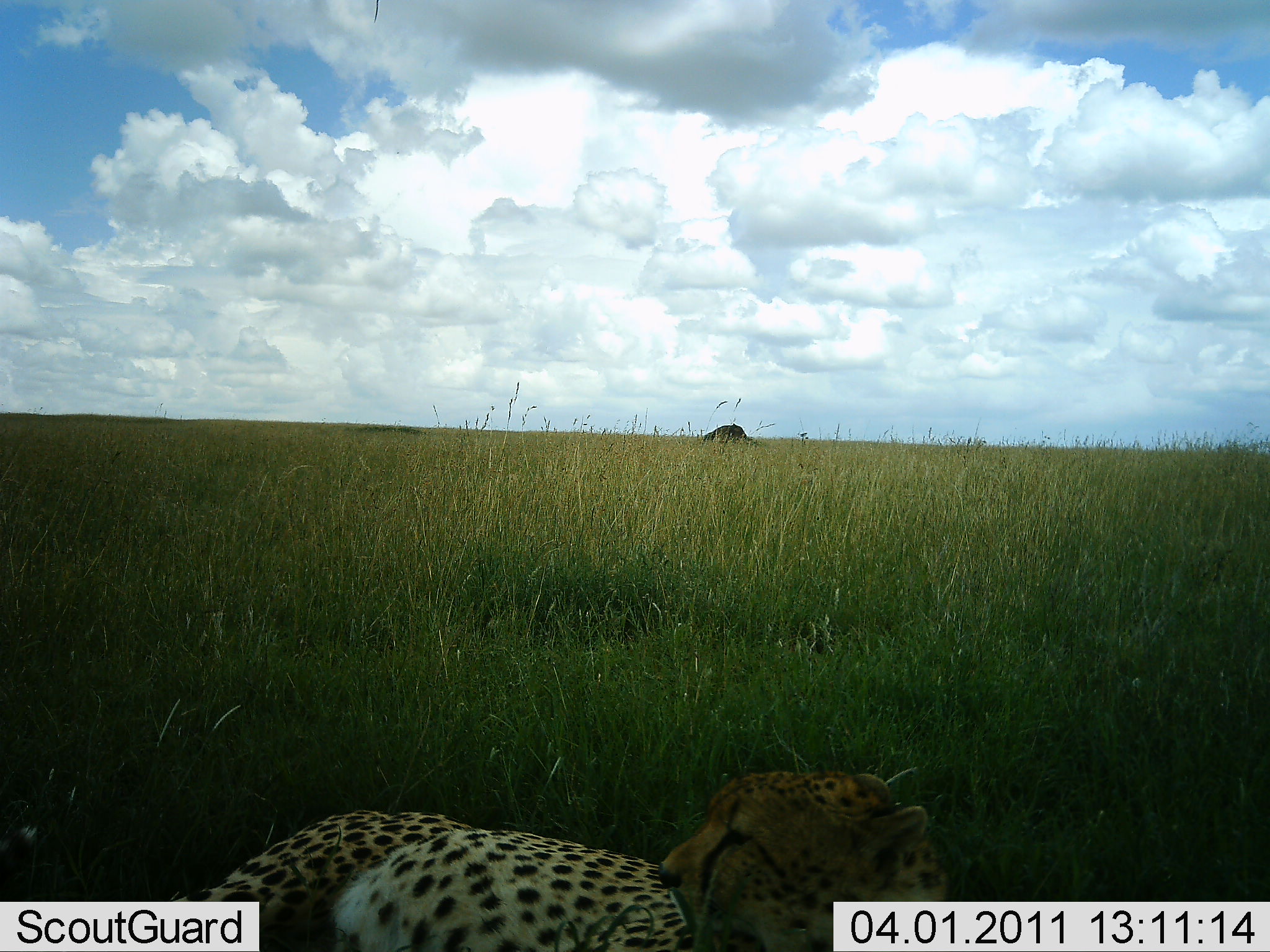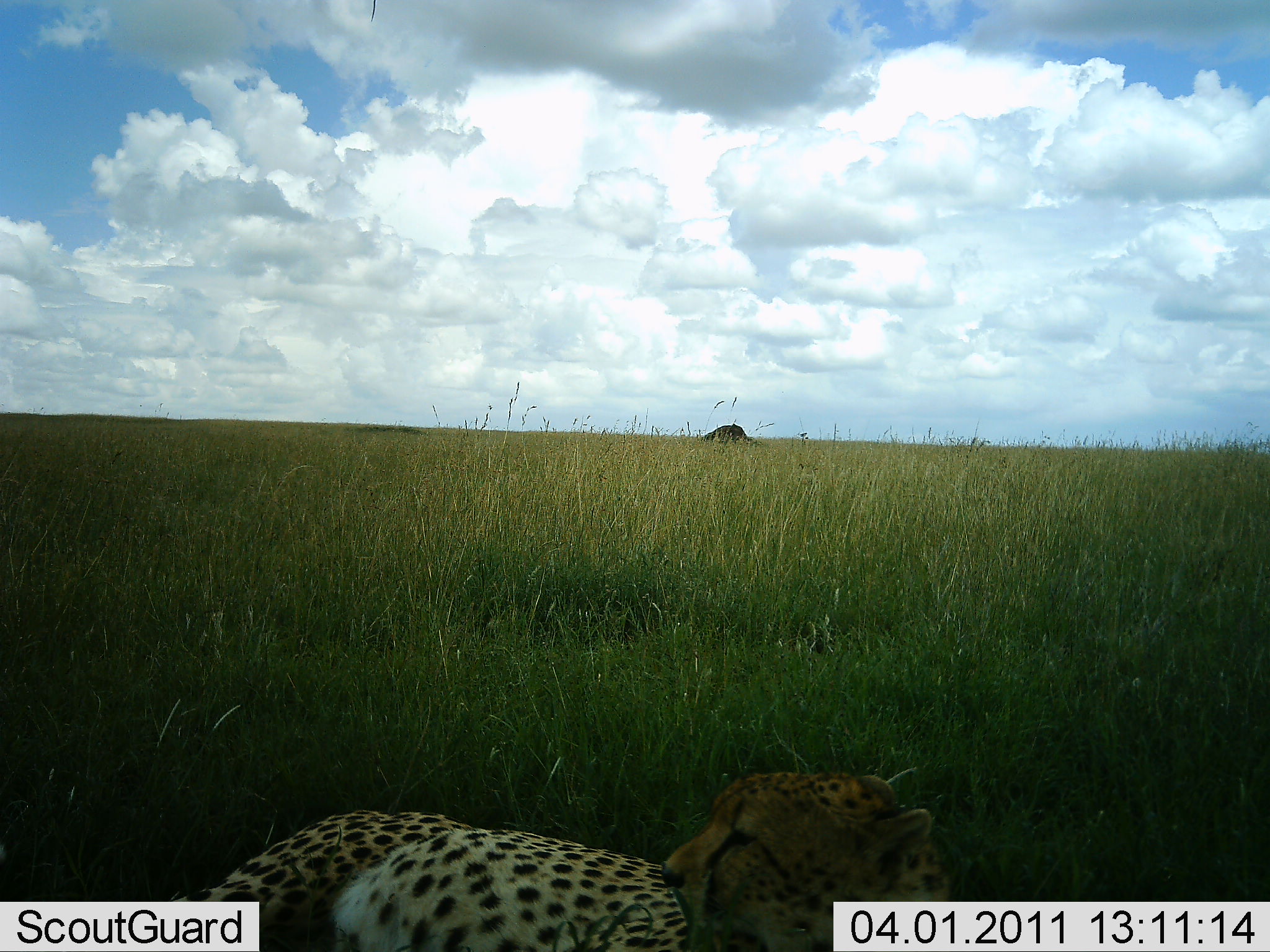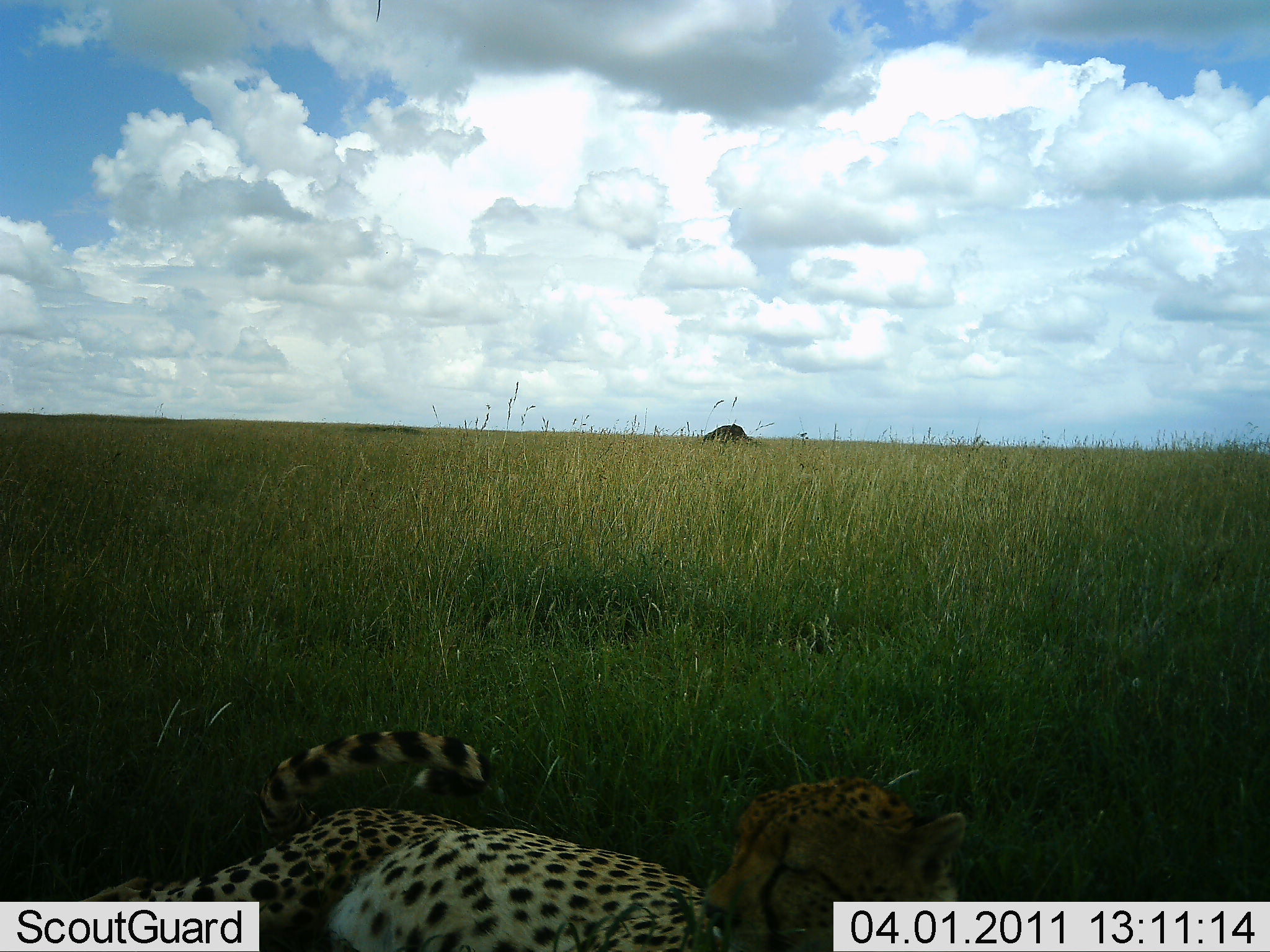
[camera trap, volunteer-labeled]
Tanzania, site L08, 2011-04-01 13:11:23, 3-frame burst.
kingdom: Animalia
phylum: Chordata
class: Mammalia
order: Carnivora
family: Felidae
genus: Acinonyx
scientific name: Acinonyx jubatus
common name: cheetah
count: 1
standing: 0%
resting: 100%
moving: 0%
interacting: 0%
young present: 0%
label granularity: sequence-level